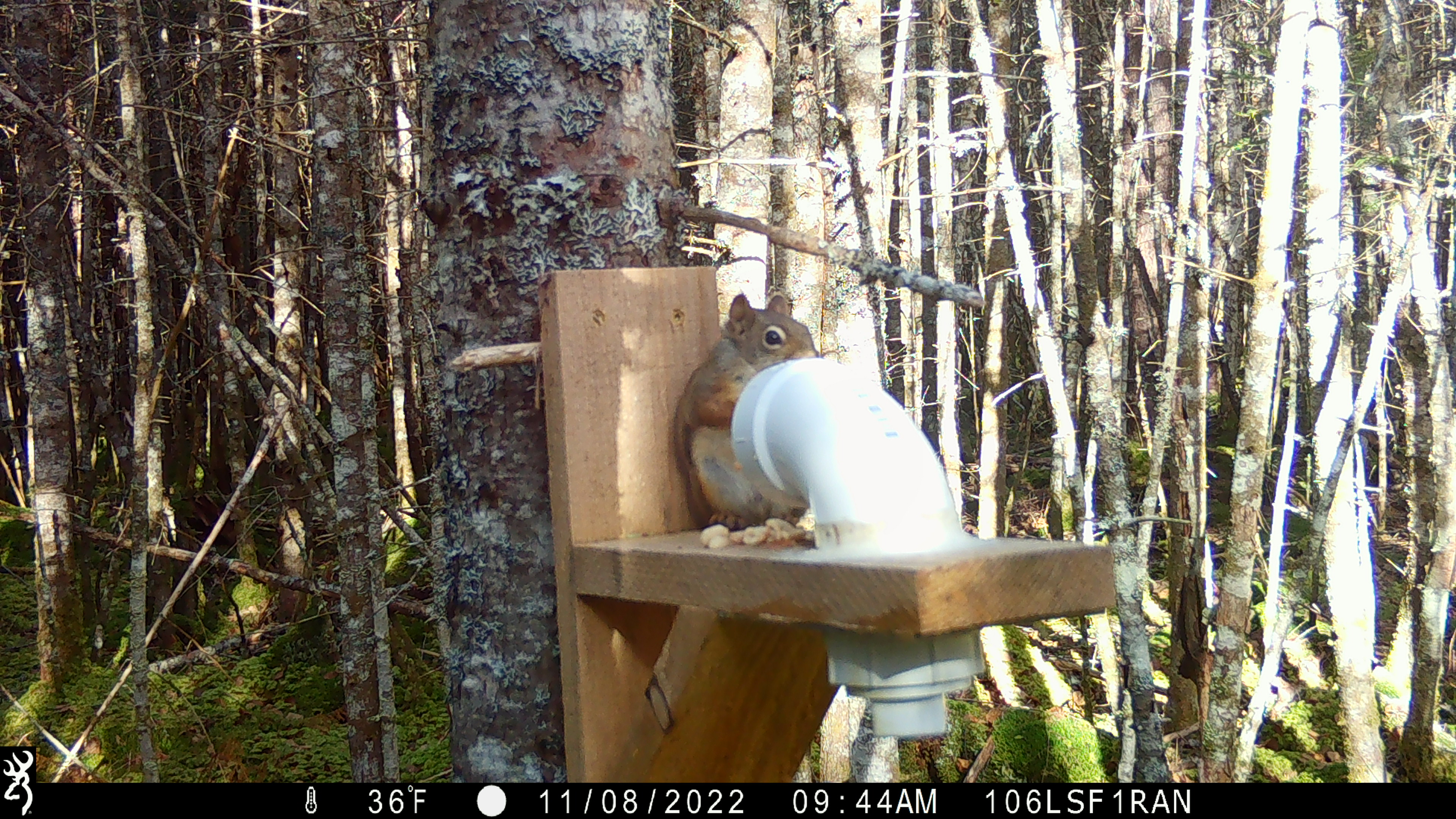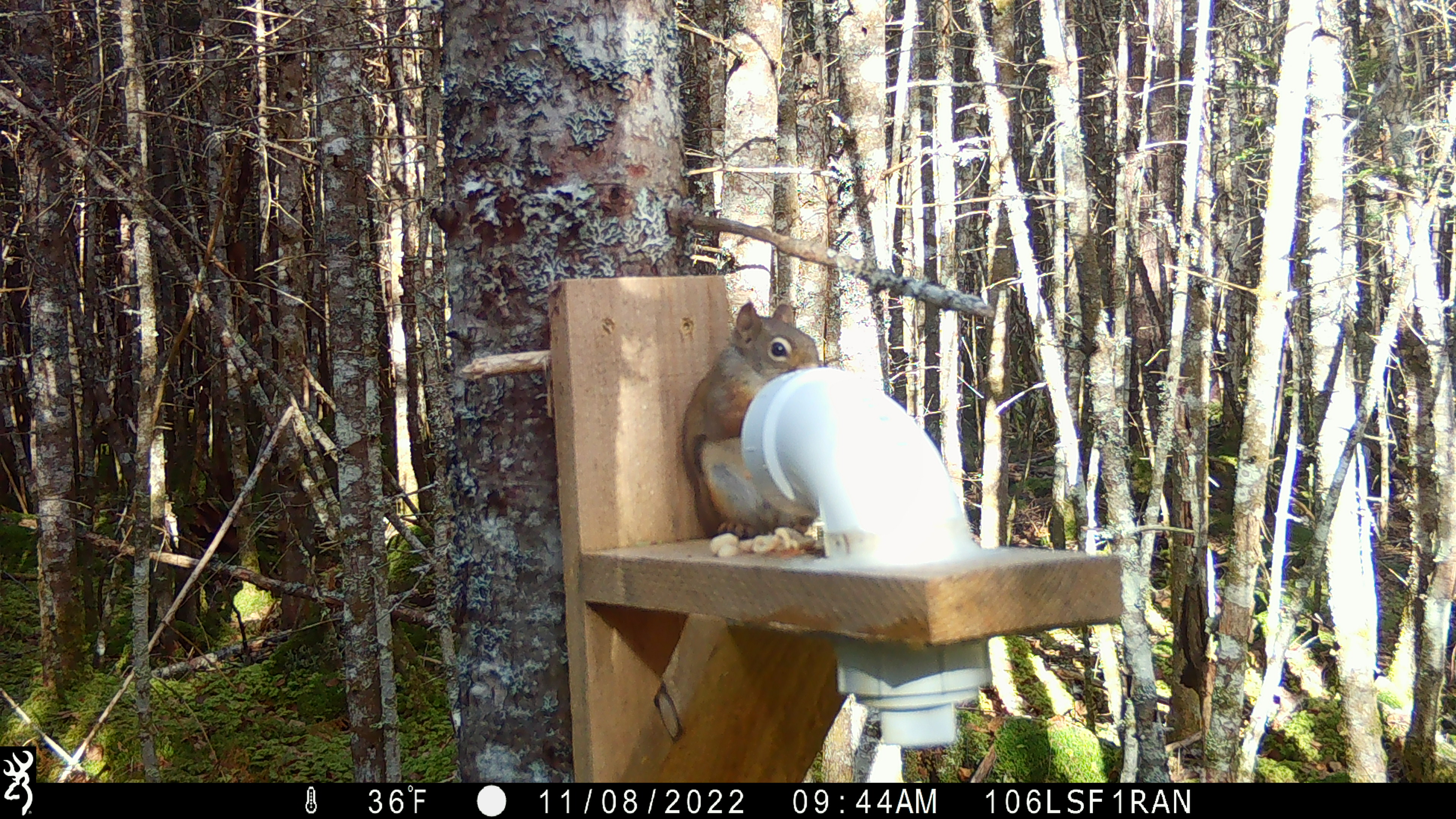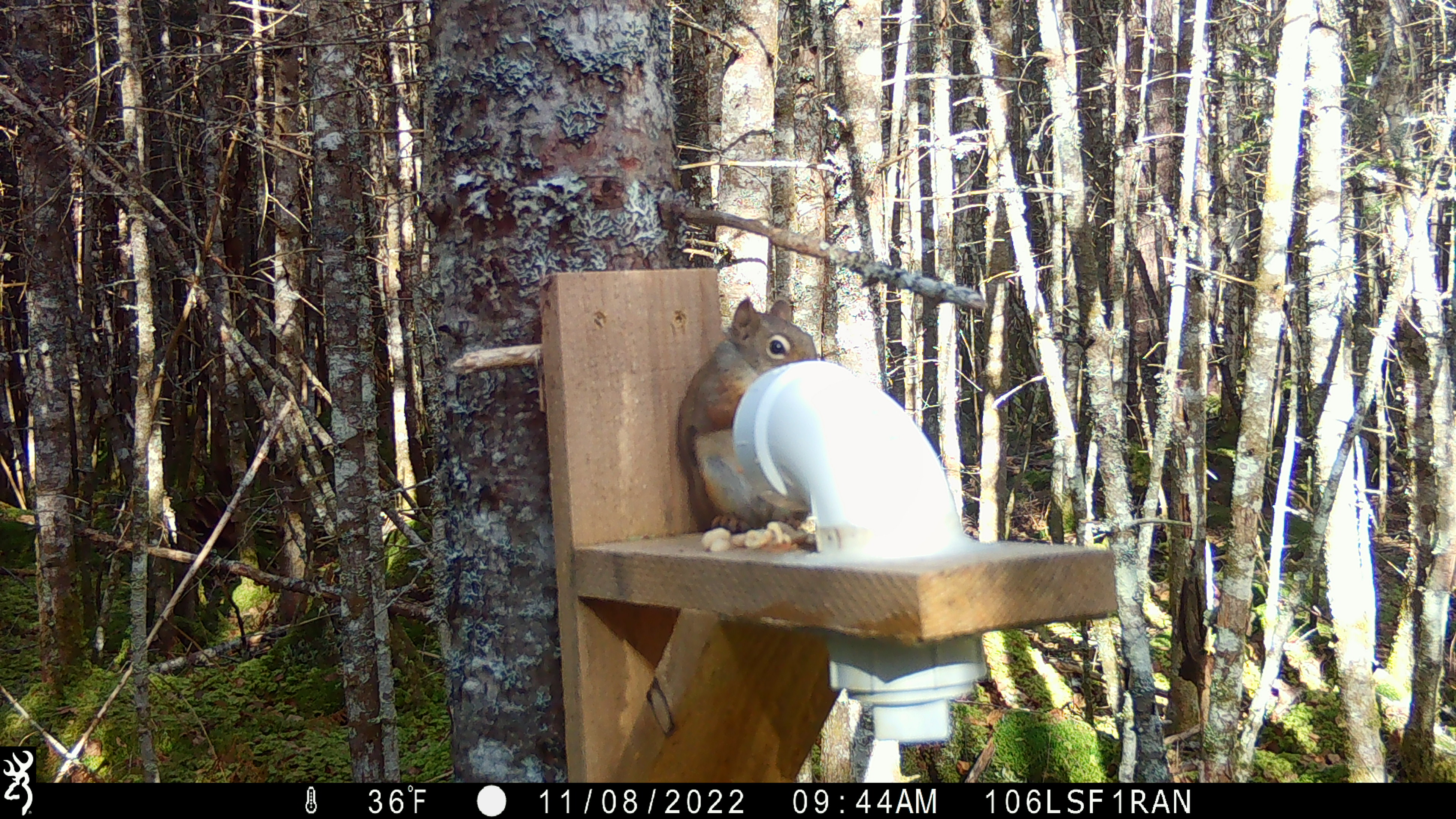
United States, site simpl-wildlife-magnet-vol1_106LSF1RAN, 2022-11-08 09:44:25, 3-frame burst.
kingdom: Animalia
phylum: Chordata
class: Mammalia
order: Rodentia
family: Sciuridae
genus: Tamiasciurus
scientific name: Tamiasciurus hudsonicus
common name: red squirrel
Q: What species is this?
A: Red squirrel (Tamiasciurus hudsonicus).